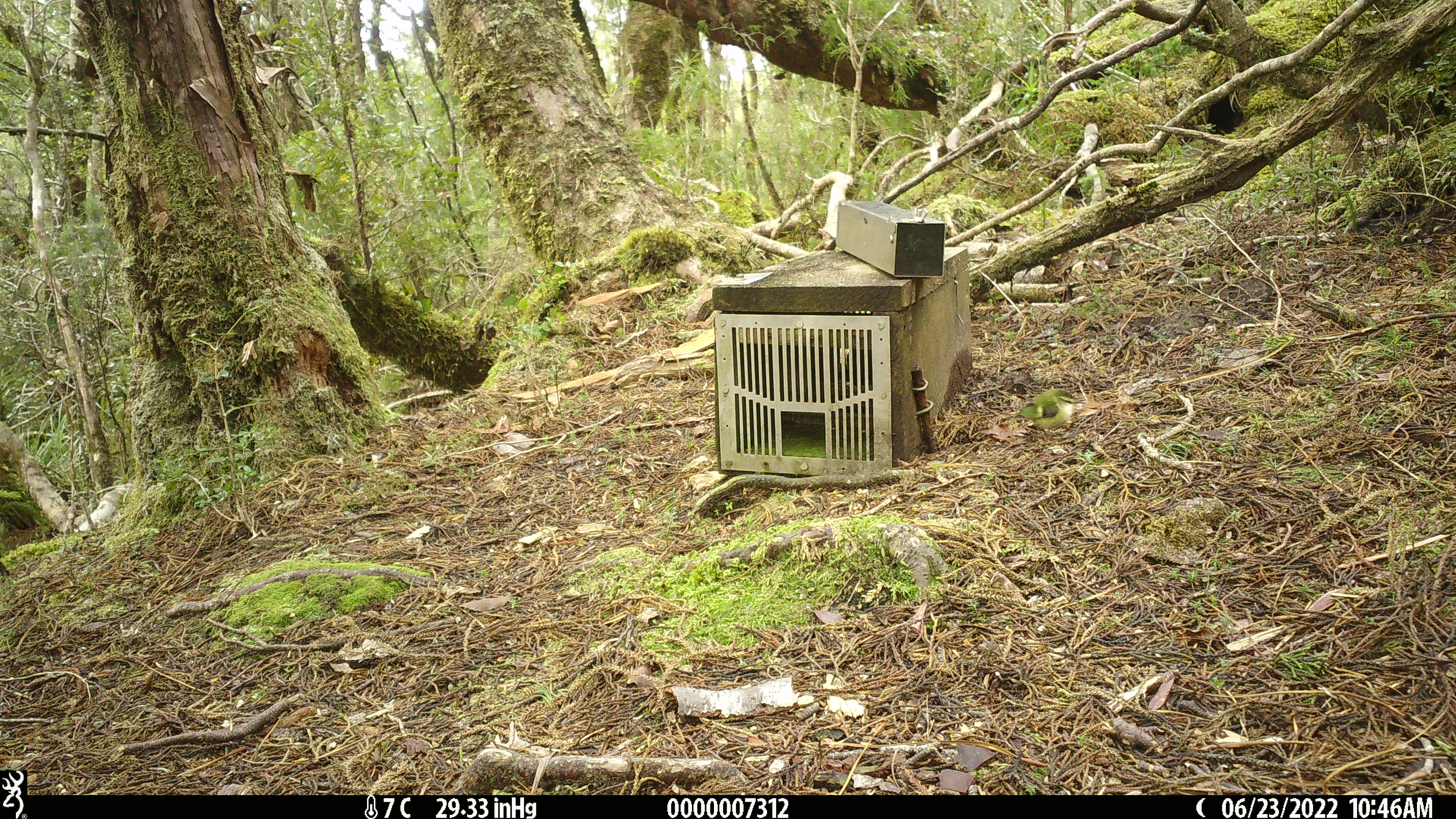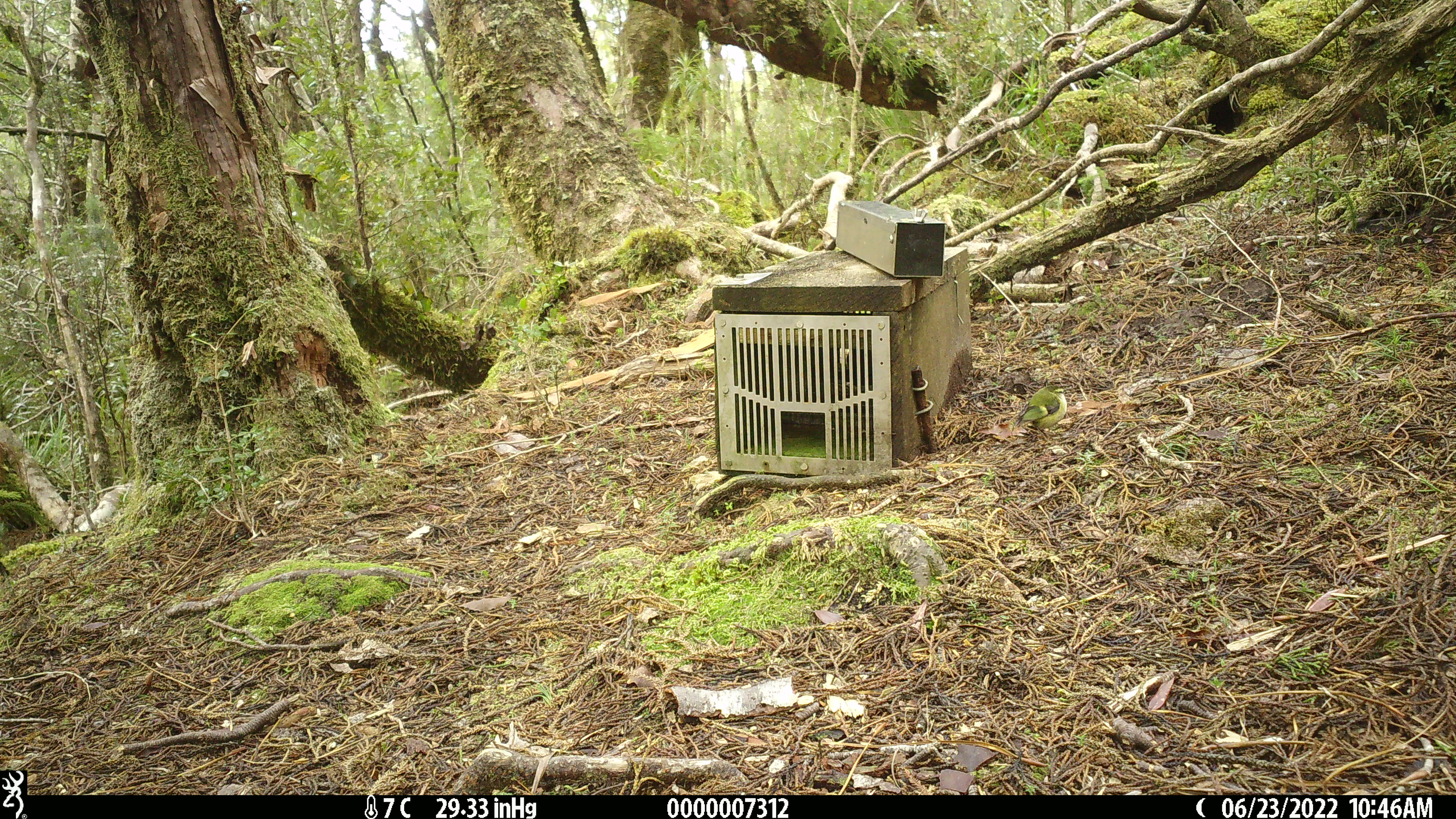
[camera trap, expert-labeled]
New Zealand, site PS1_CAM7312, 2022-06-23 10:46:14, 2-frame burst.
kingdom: Animalia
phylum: Chordata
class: Aves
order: Passeriformes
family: Acanthisittidae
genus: Acanthisitta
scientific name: Acanthisitta chloris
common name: rifleman